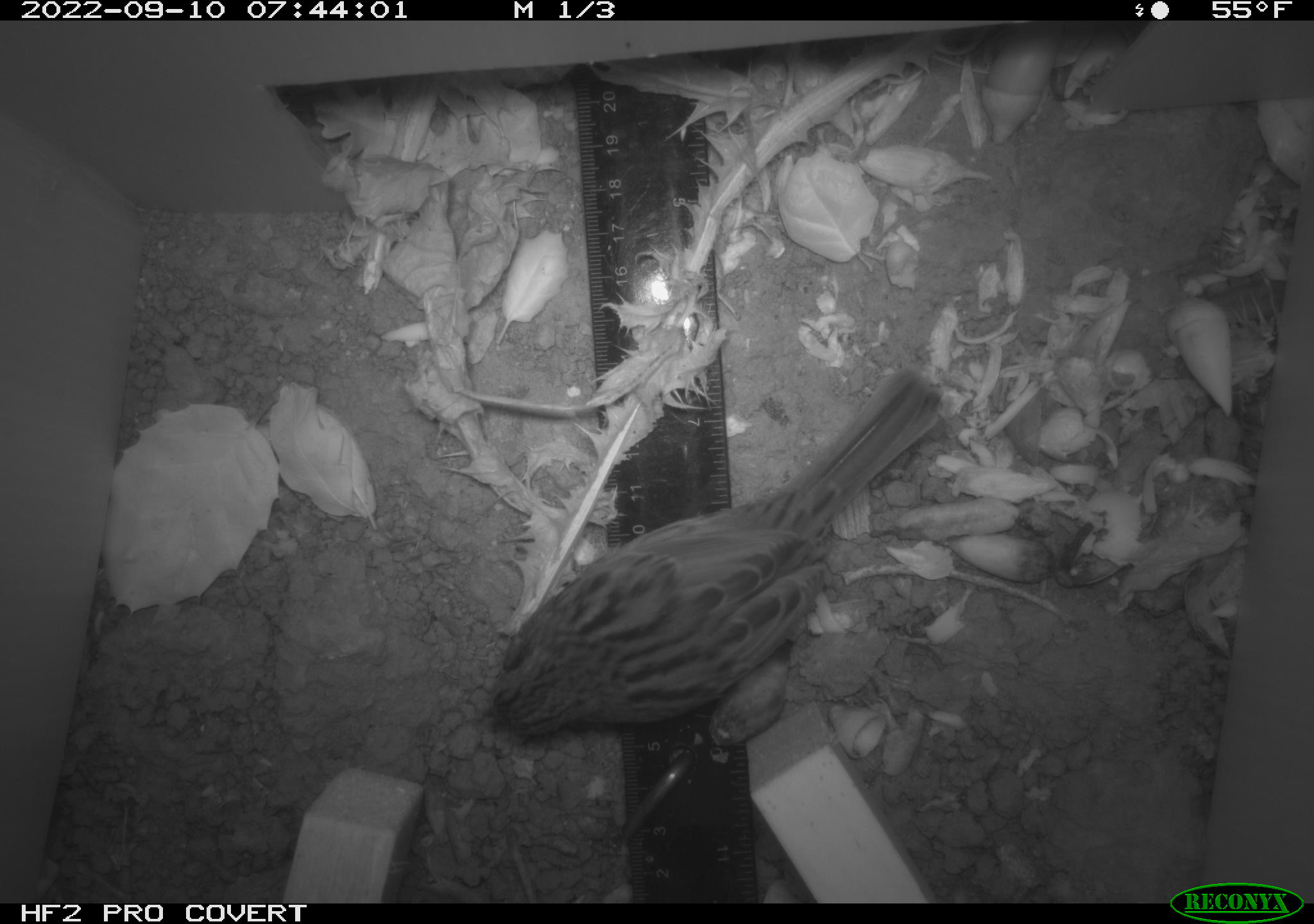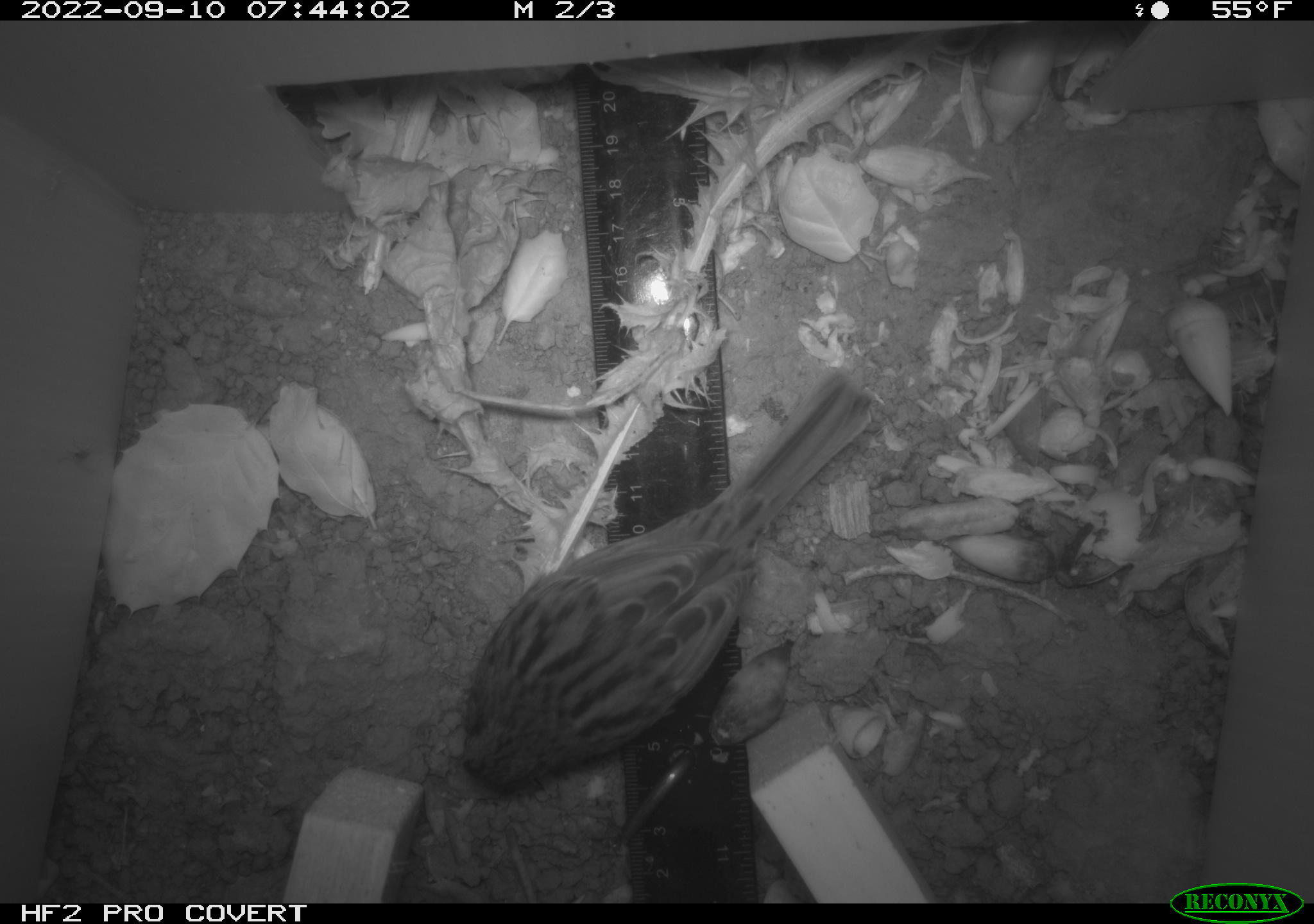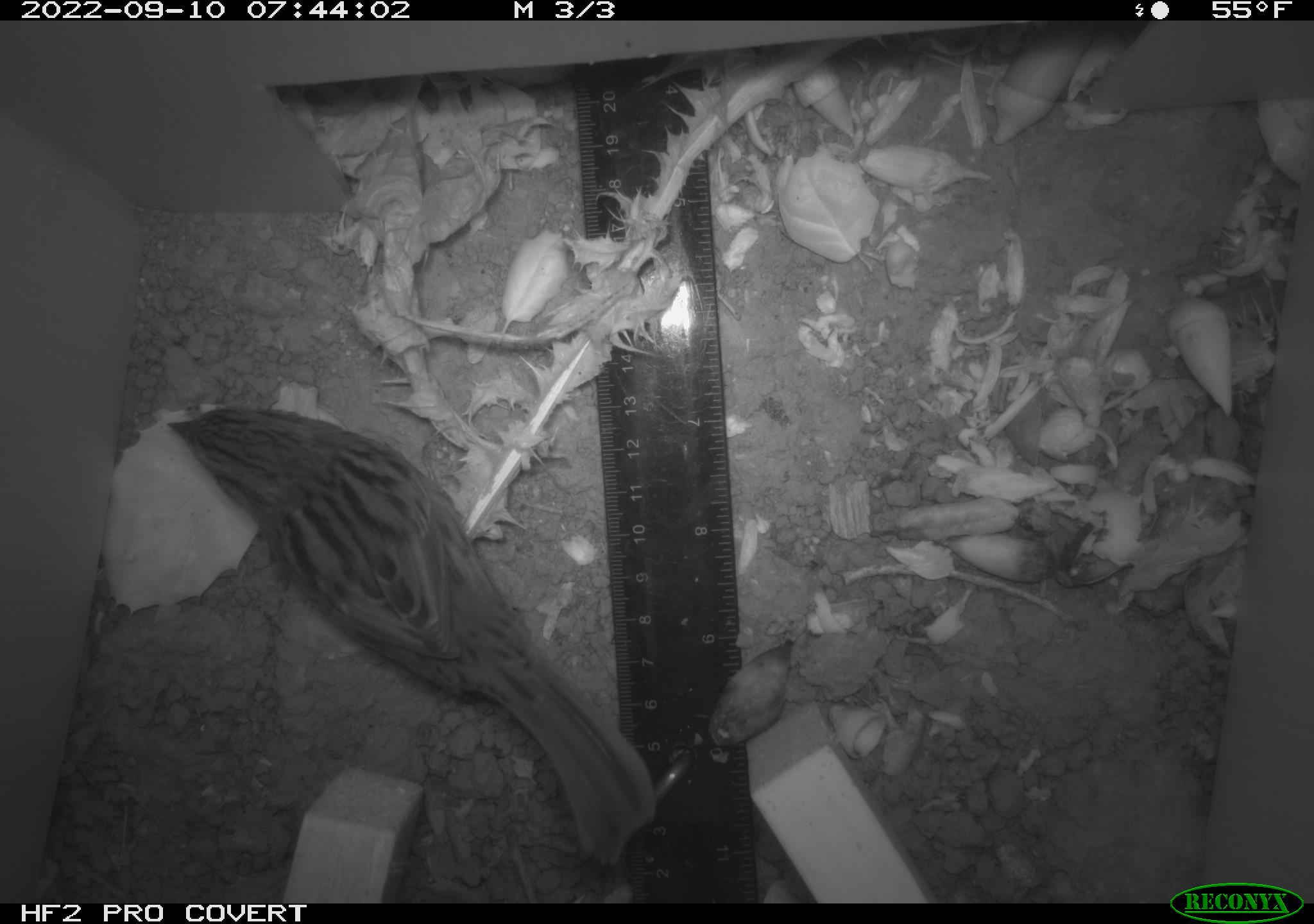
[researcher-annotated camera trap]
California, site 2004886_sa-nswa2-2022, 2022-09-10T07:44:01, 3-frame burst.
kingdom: Animalia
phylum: Chordata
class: Aves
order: Passeriformes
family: Passerellidae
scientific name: Passerellidae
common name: new world sparrows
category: passerellidae family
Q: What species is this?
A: Passerellidae family (new world sparrows) (Passerellidae).